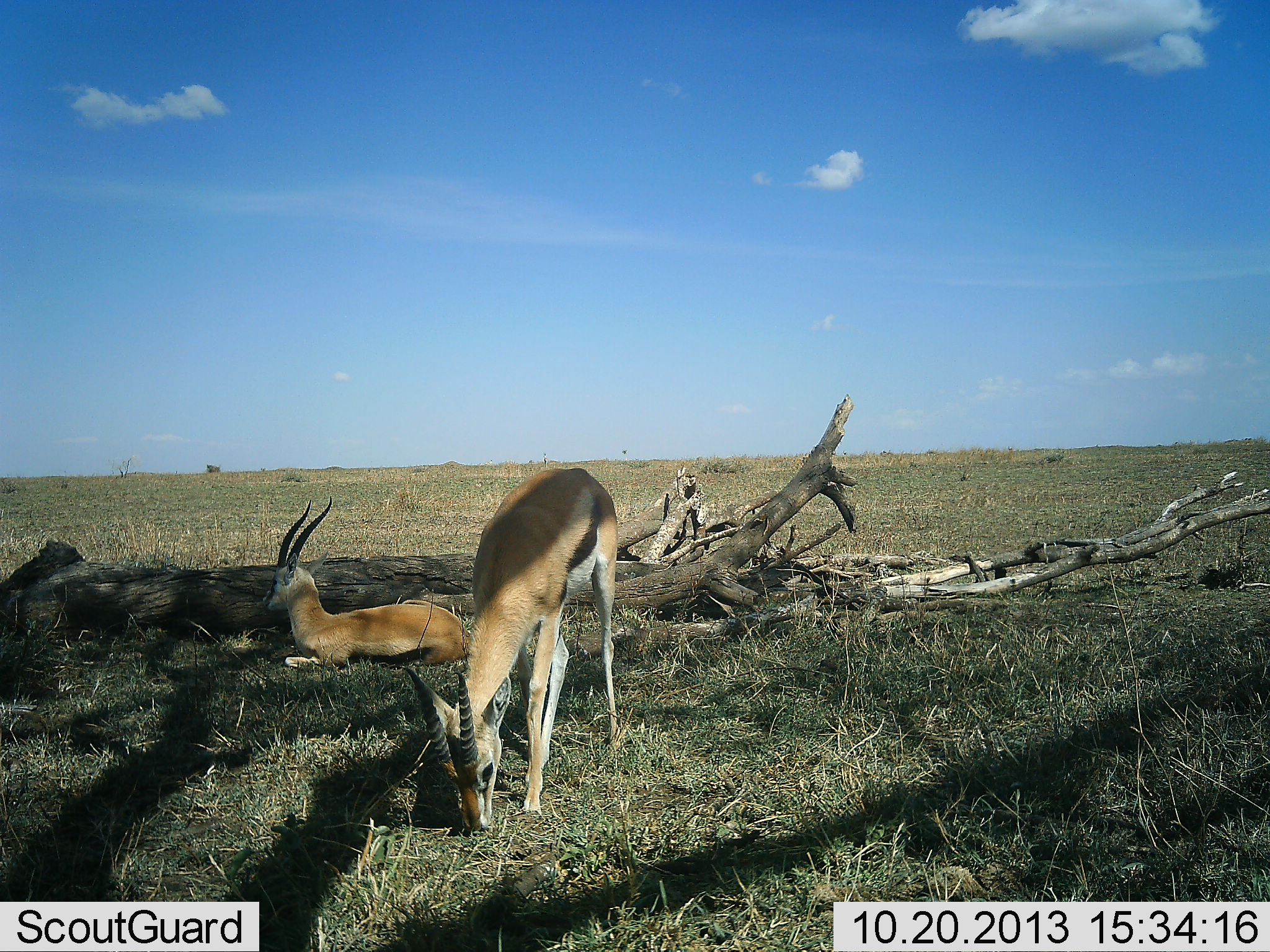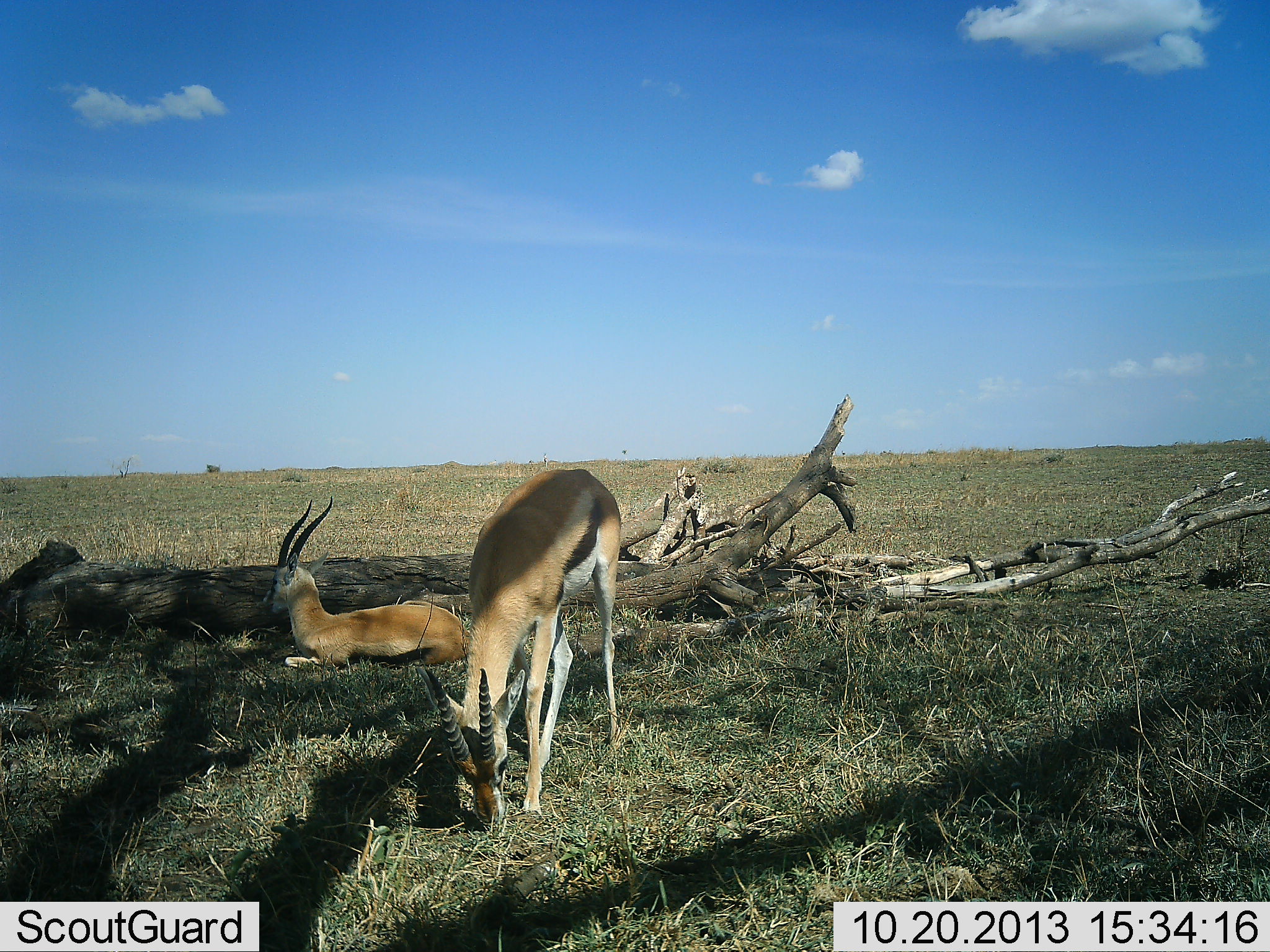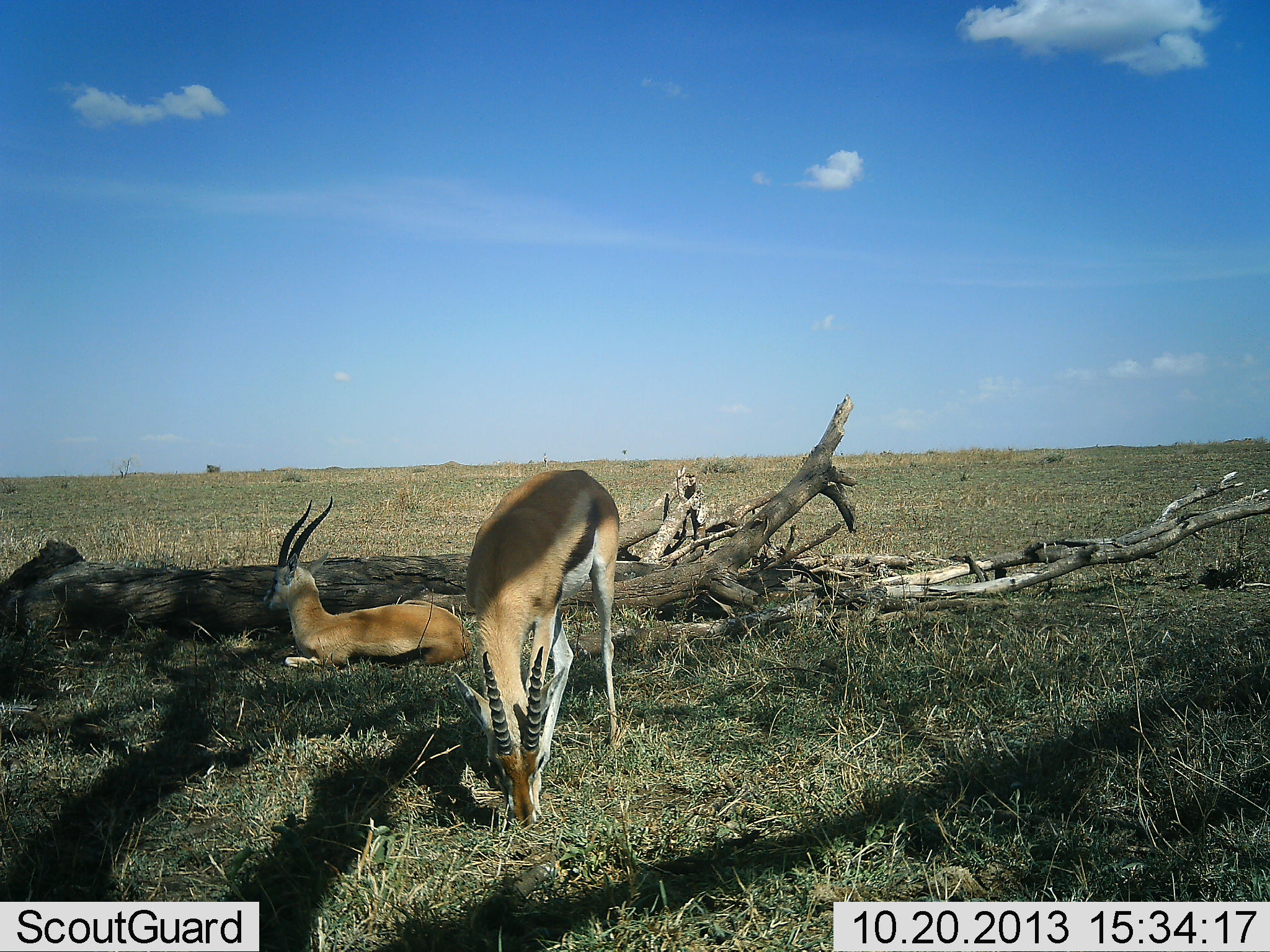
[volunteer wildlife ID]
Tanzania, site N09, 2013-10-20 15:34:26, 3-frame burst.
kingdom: Animalia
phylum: Chordata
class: Mammalia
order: Artiodactyla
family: Bovidae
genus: Eudorcas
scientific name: Eudorcas thomsonii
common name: thomson's gazelle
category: gazellethomsons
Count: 2.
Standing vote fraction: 21%.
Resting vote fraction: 96%.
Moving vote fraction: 0%.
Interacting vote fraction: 0%.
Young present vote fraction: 0%.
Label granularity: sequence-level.